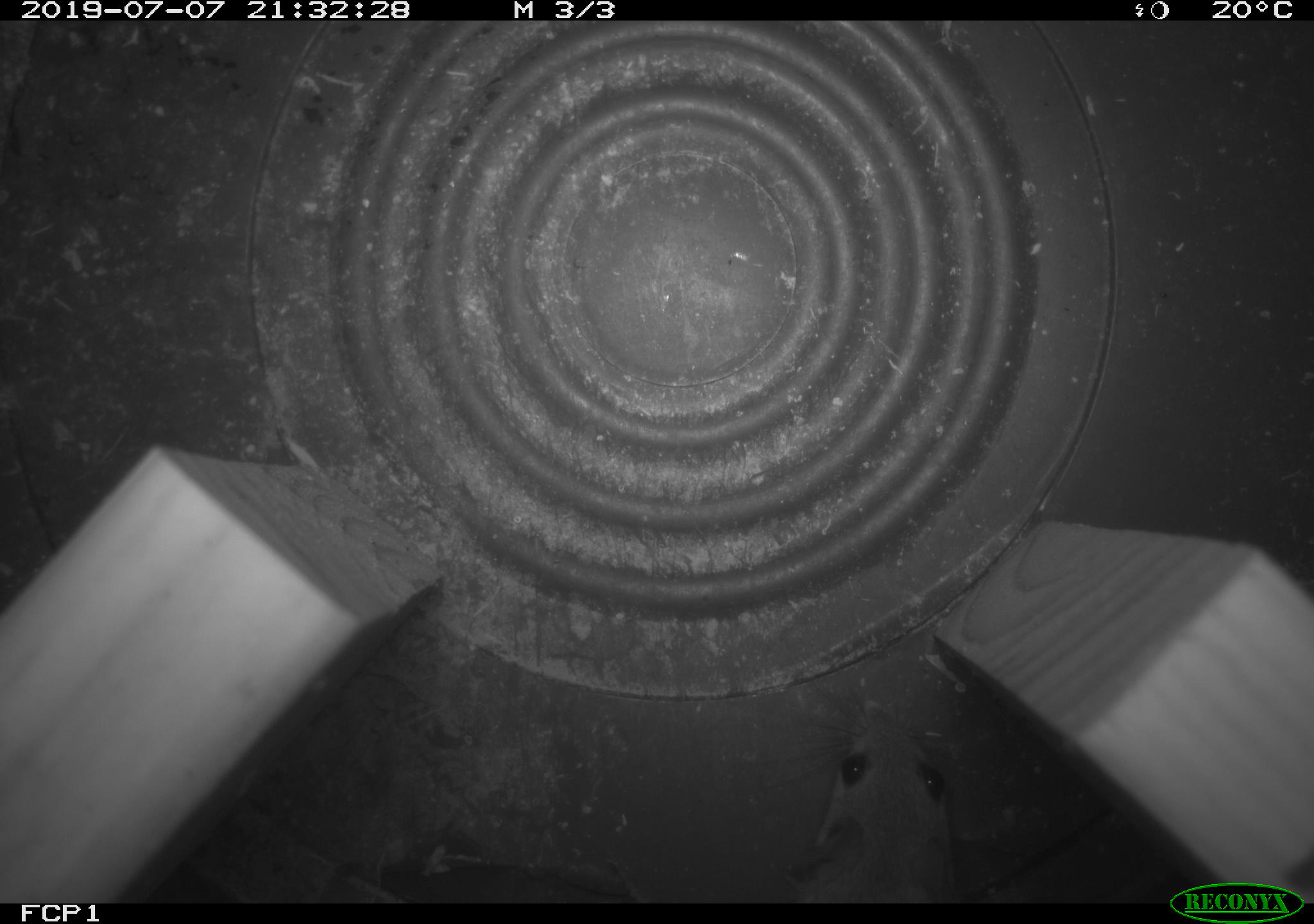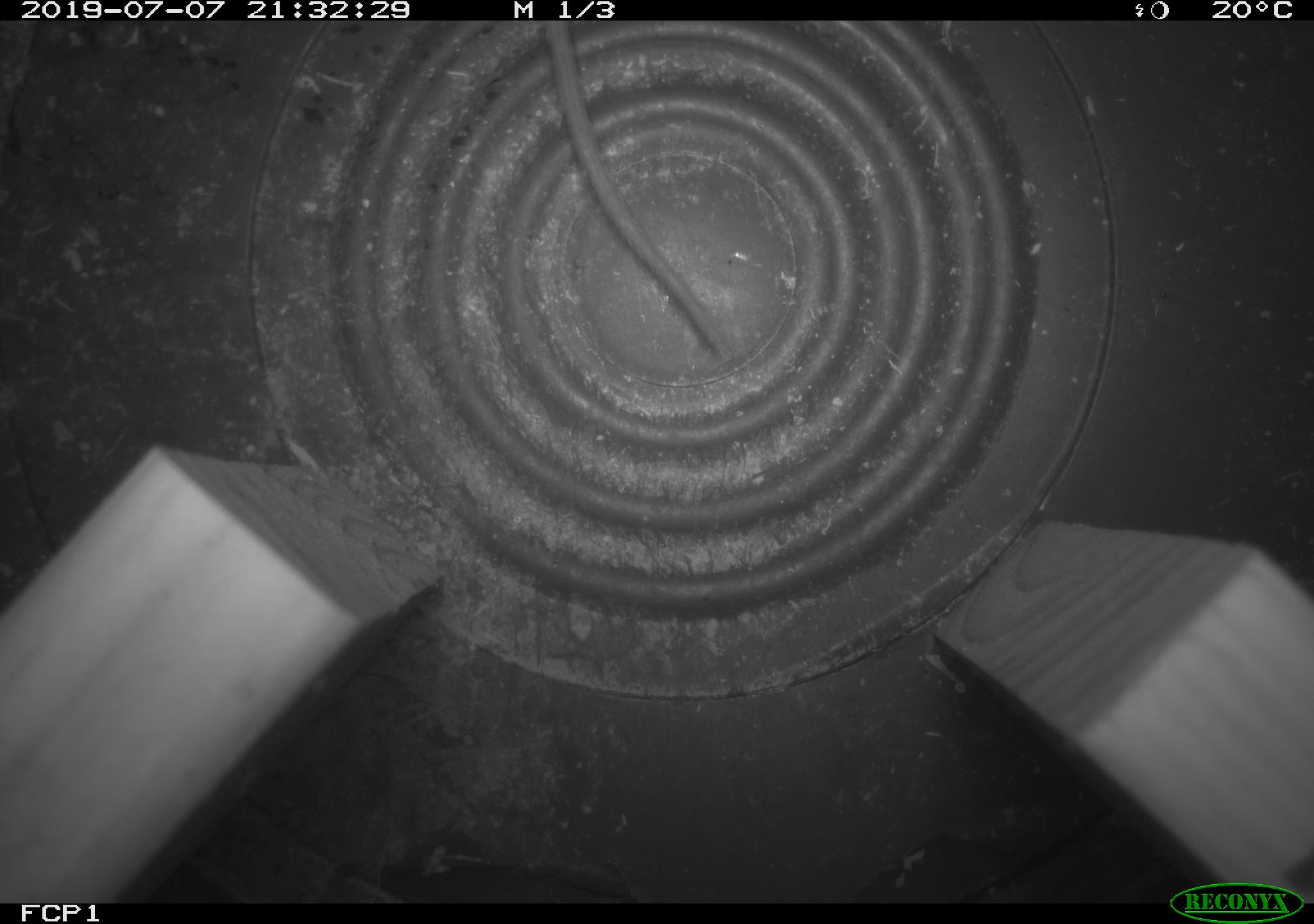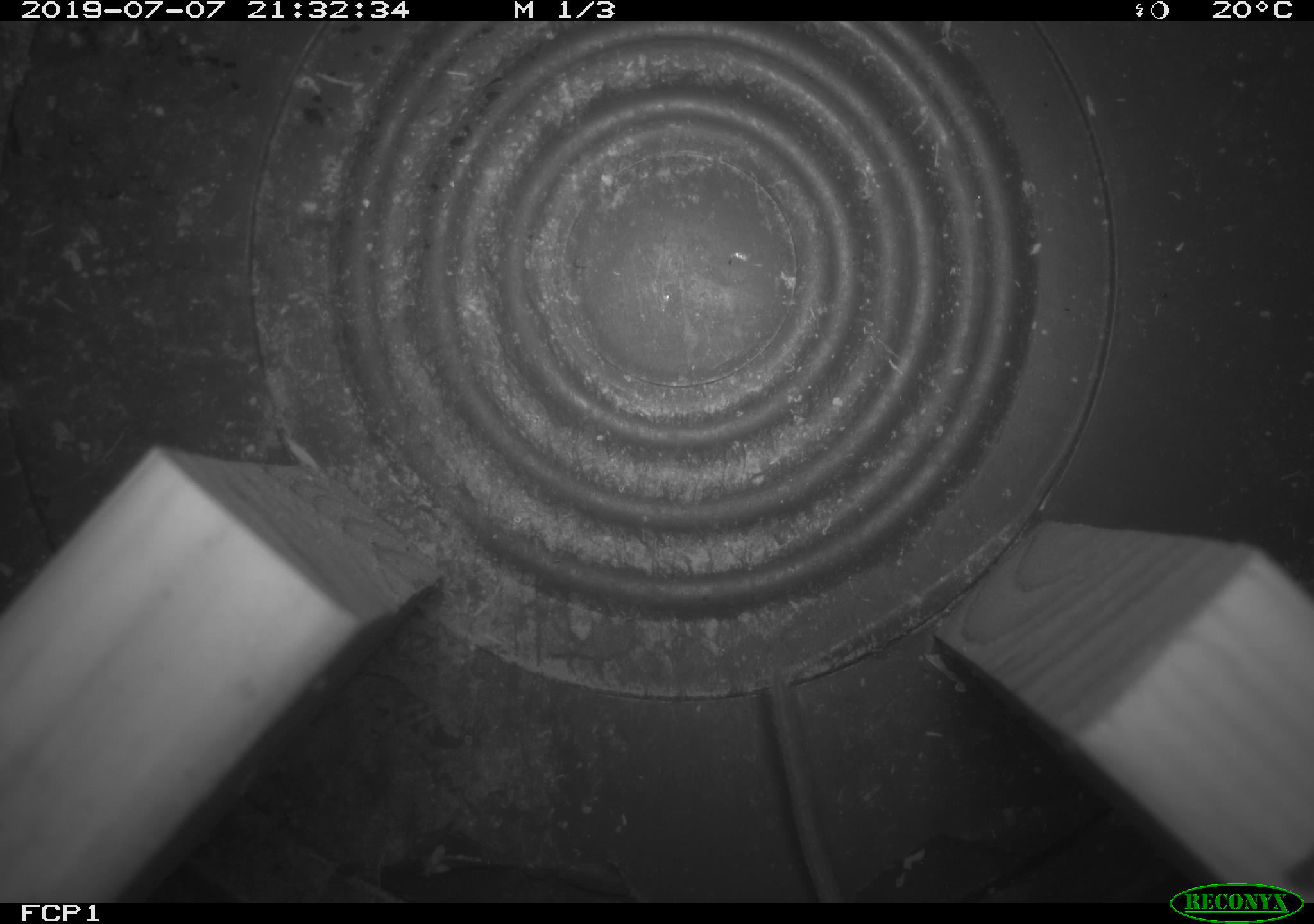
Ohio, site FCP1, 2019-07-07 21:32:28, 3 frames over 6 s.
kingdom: Animalia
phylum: Chordata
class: Mammalia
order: Rodentia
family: Cricetidae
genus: Peromyscus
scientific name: Peromyscus leucopus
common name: white-footed mouse